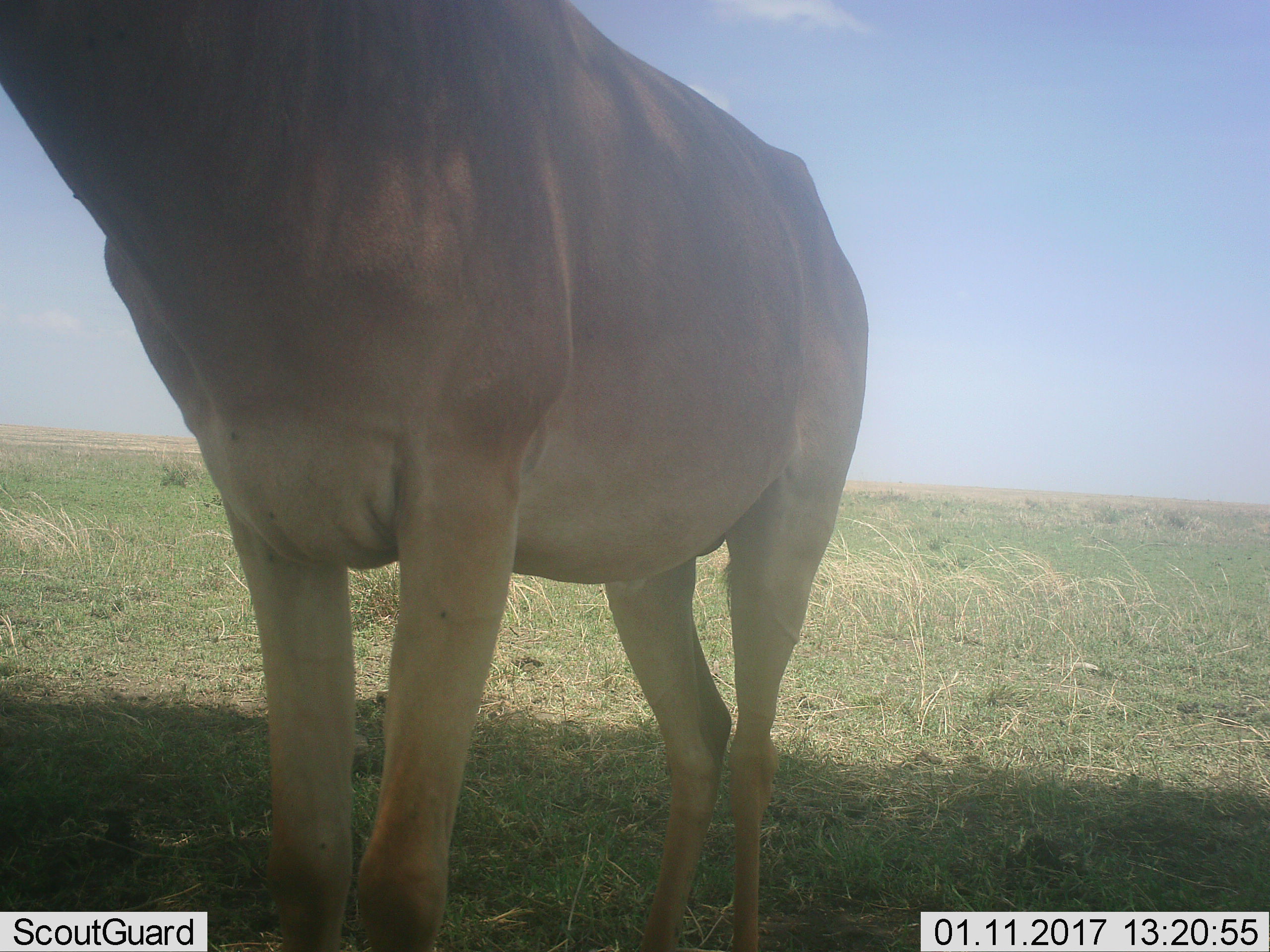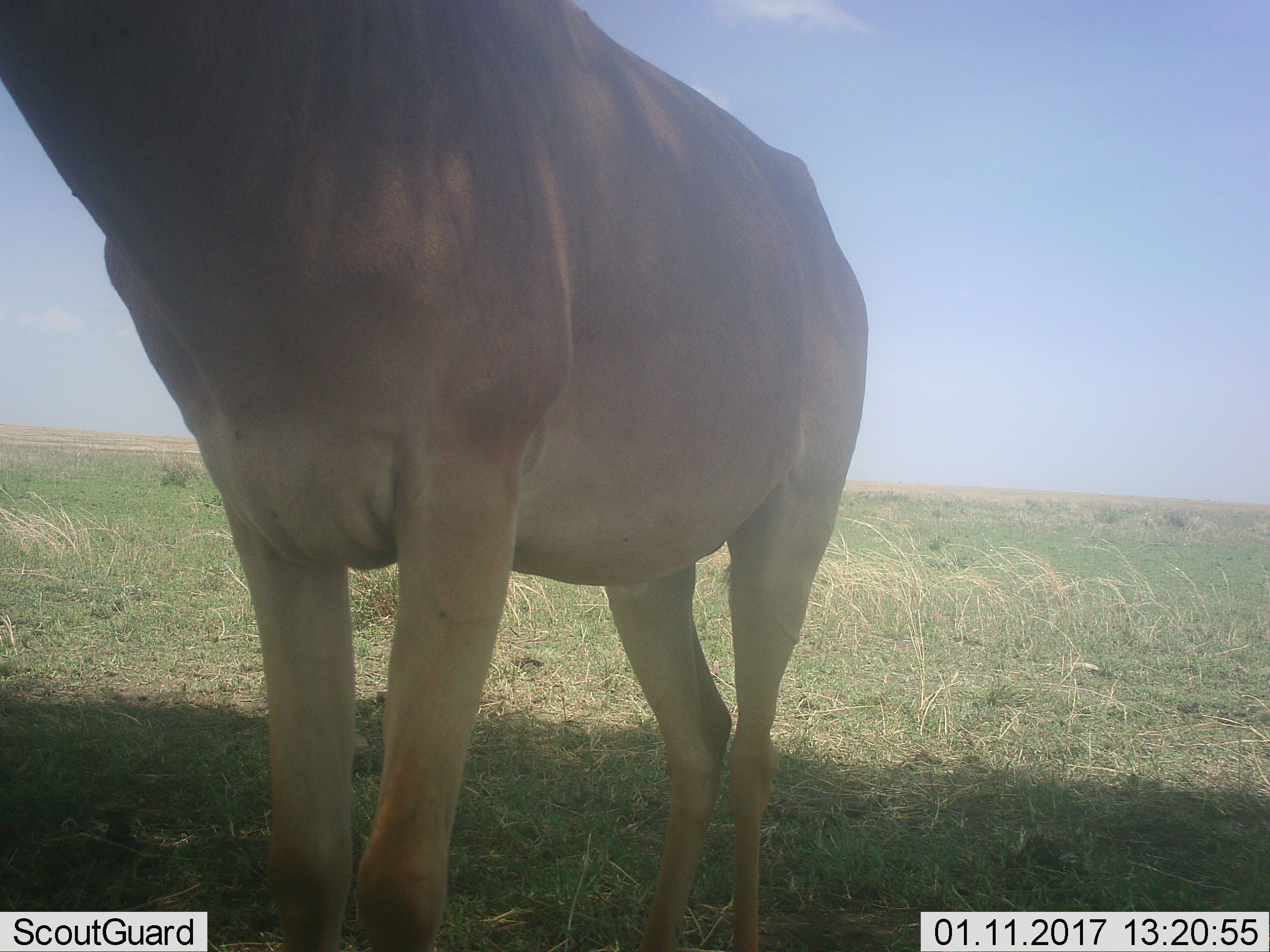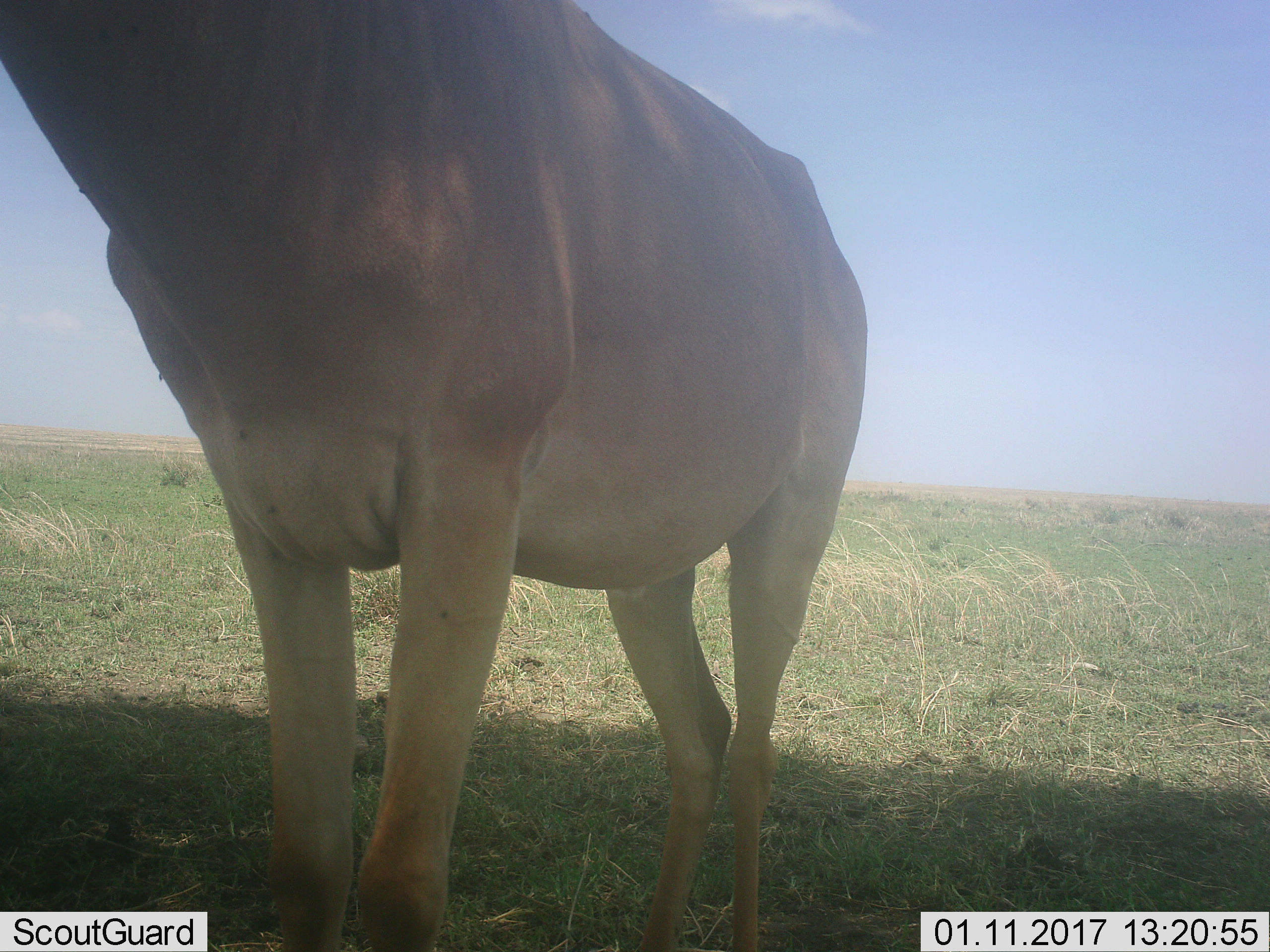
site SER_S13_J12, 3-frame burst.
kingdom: Animalia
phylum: Chordata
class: Mammalia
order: Artiodactyla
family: Bovidae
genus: Alcelaphus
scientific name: Alcelaphus buselaphus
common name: hartebeest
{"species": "hartebeest (Alcelaphus buselaphus)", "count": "1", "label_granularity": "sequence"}